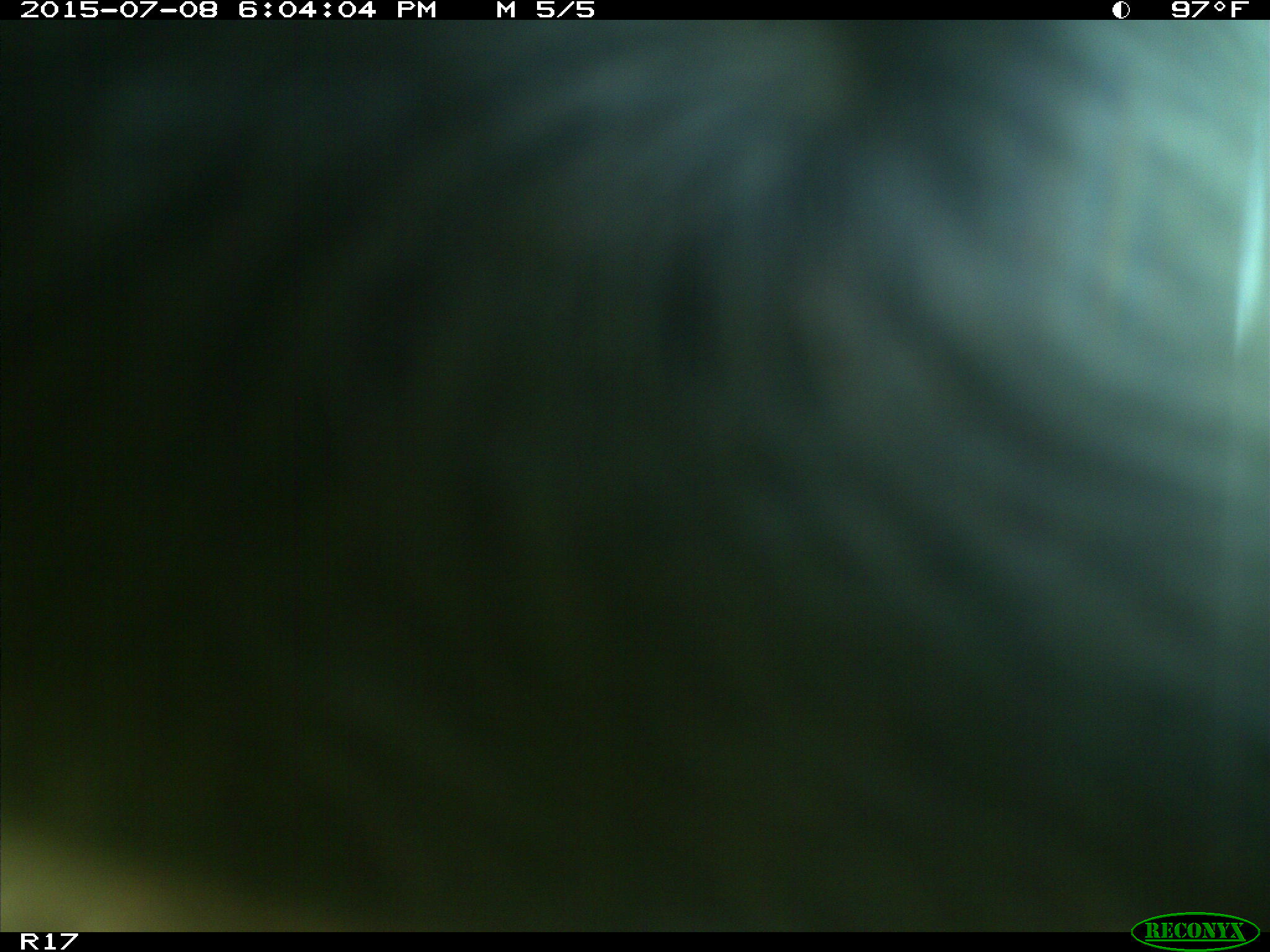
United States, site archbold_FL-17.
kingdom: Animalia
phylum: Chordata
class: Mammalia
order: Artiodactyla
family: Bovidae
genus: Bos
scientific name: Bos taurus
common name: domestic cow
Bos taurus (domestic cow).